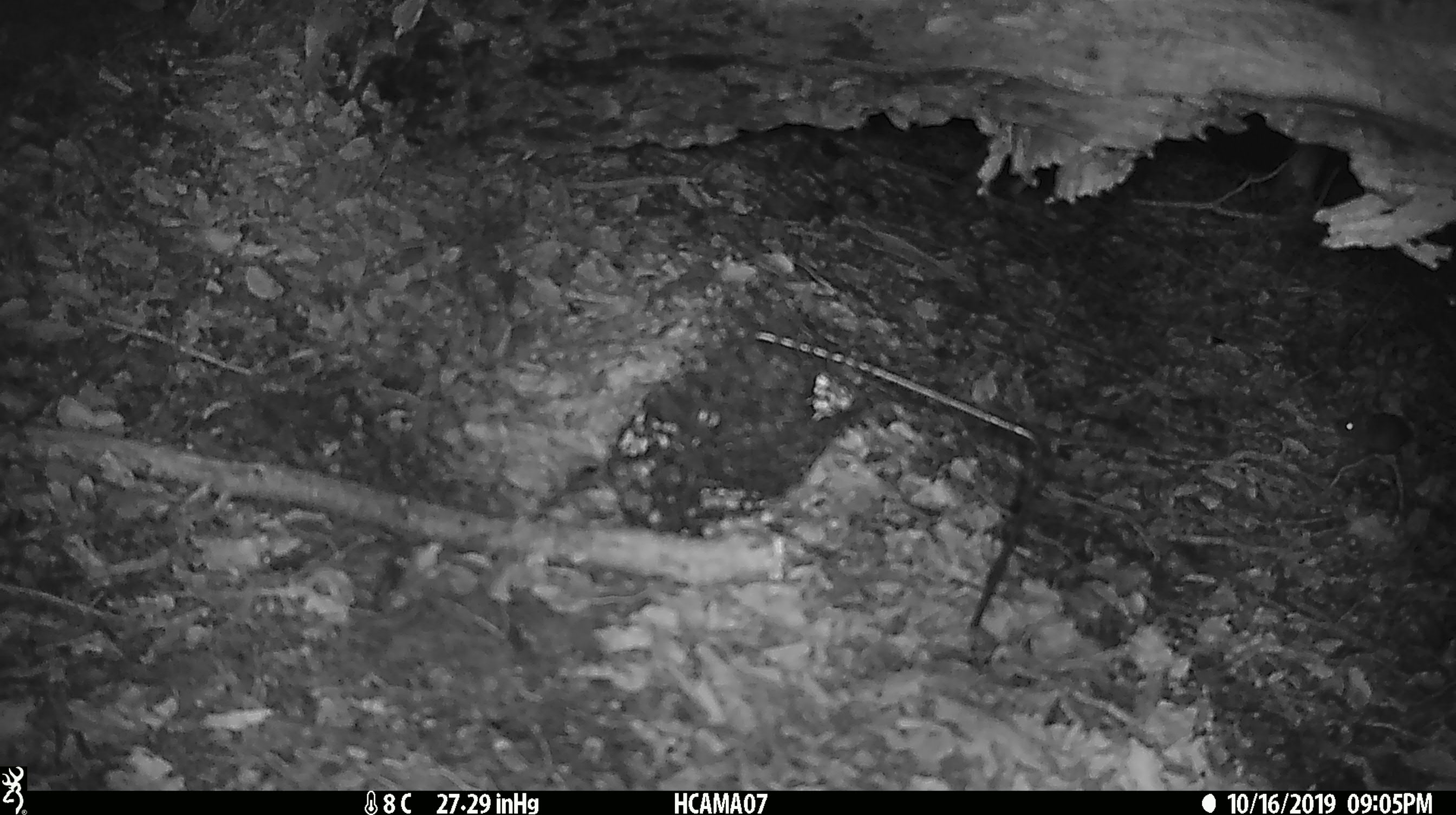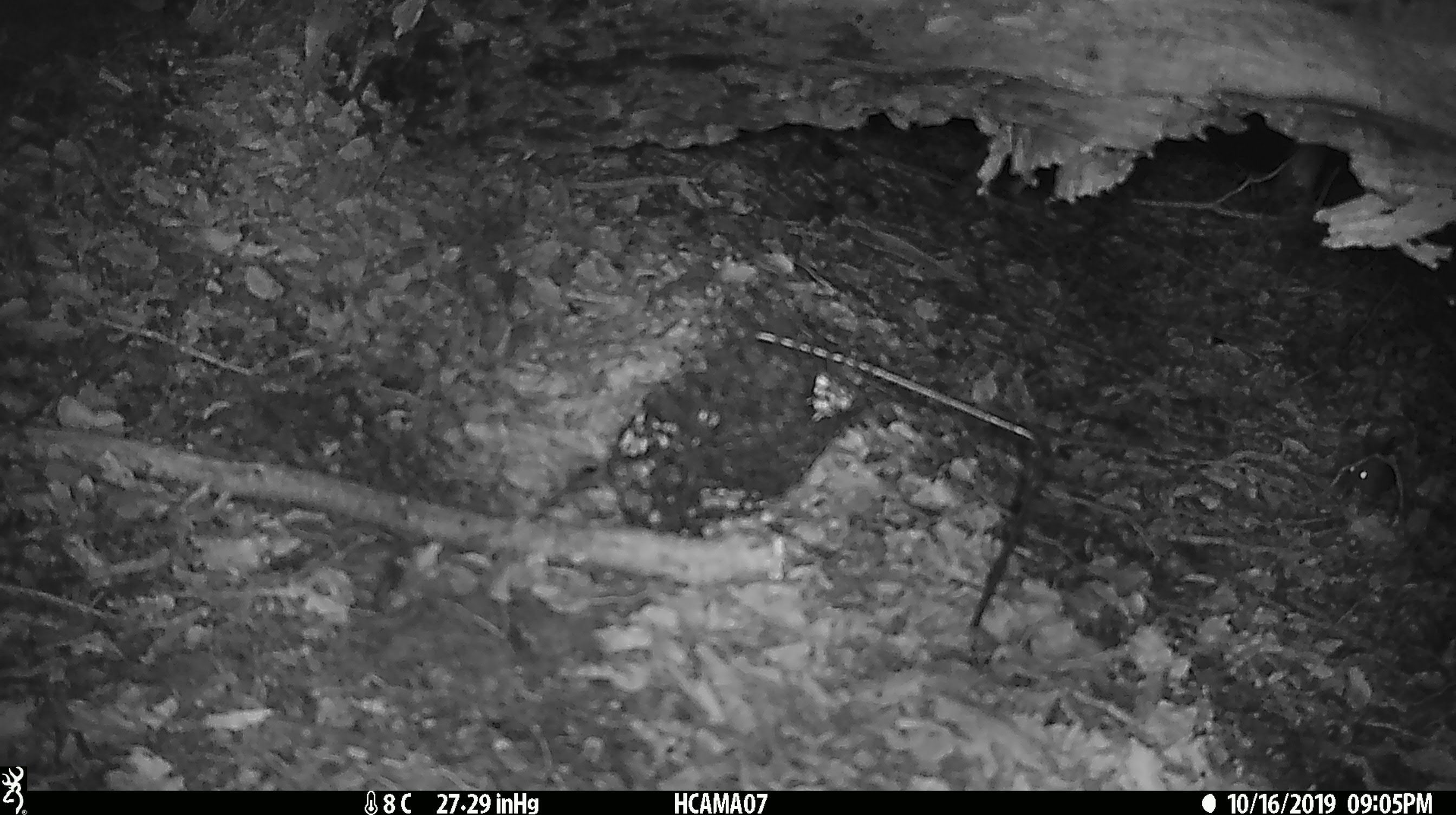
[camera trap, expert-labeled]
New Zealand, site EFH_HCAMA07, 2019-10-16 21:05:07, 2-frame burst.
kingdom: Animalia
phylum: Chordata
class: Mammalia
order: Rodentia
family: Muridae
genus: Mus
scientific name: Mus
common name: mouse